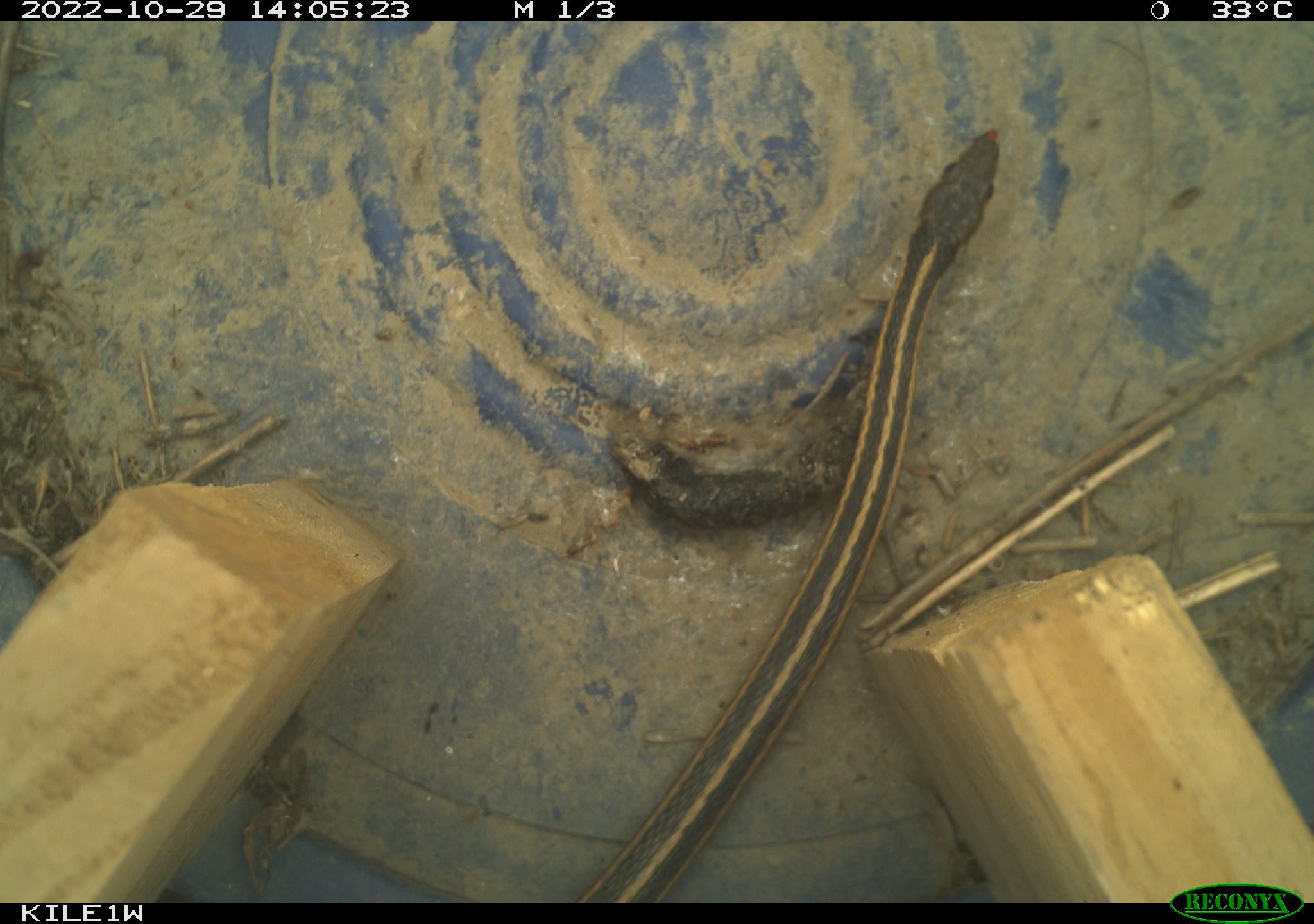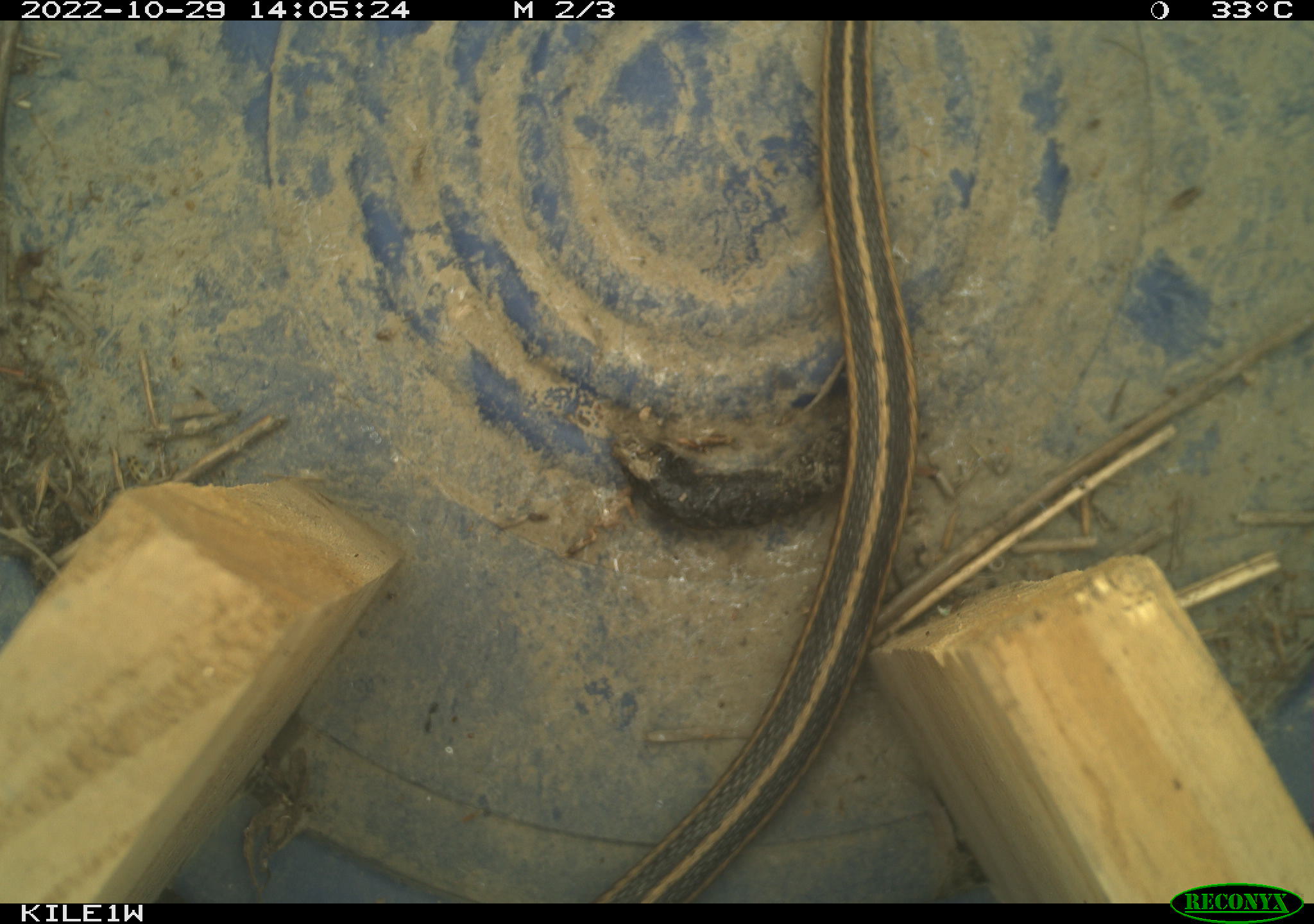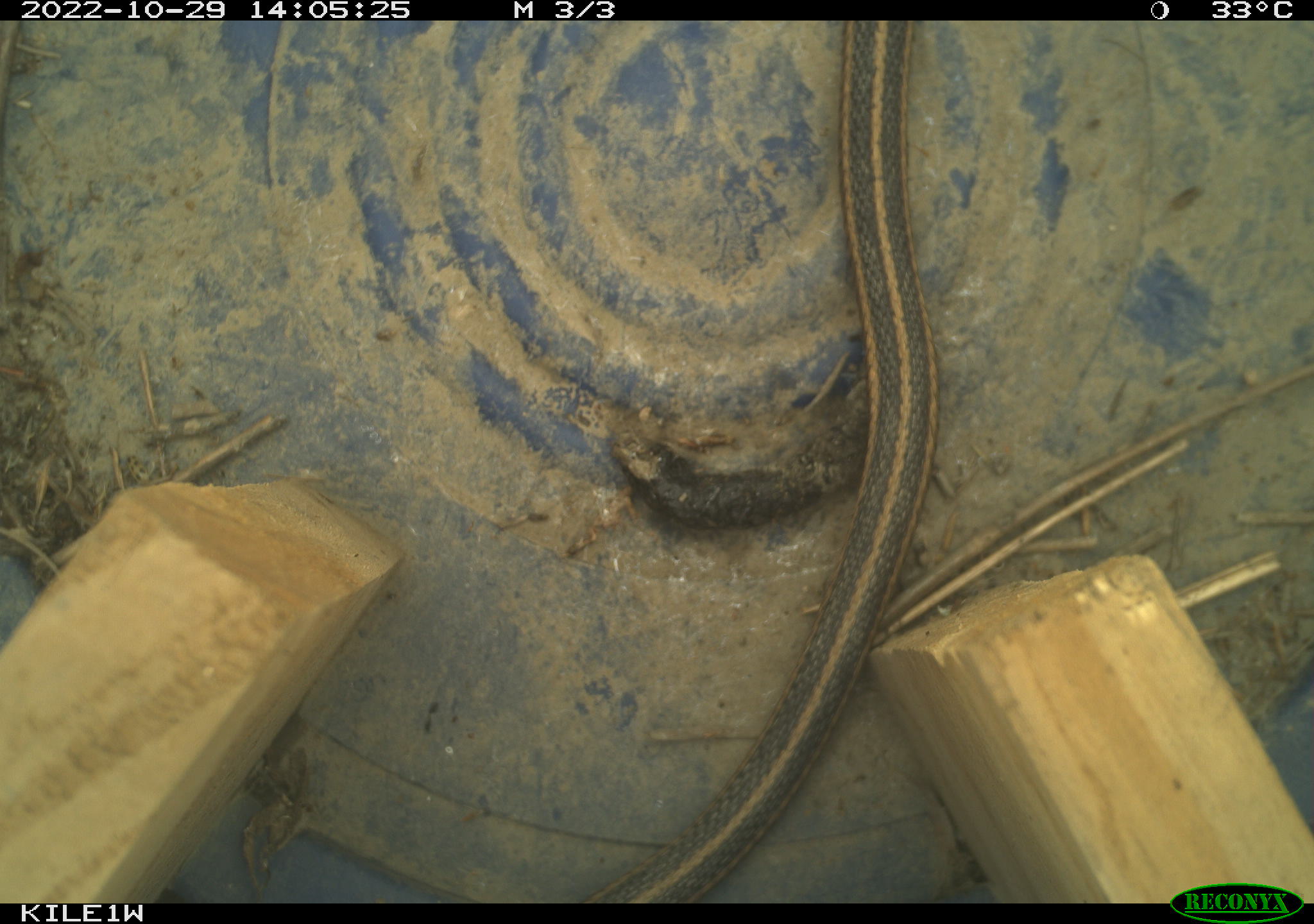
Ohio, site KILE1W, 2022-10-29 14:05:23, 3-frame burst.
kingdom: Animalia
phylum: Chordata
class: Reptilia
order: Squamata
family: Colubridae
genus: Thamnophis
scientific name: Thamnophis sirtalis sirtalis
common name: eastern gartersnake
Eastern gartersnake (Thamnophis sirtalis sirtalis).